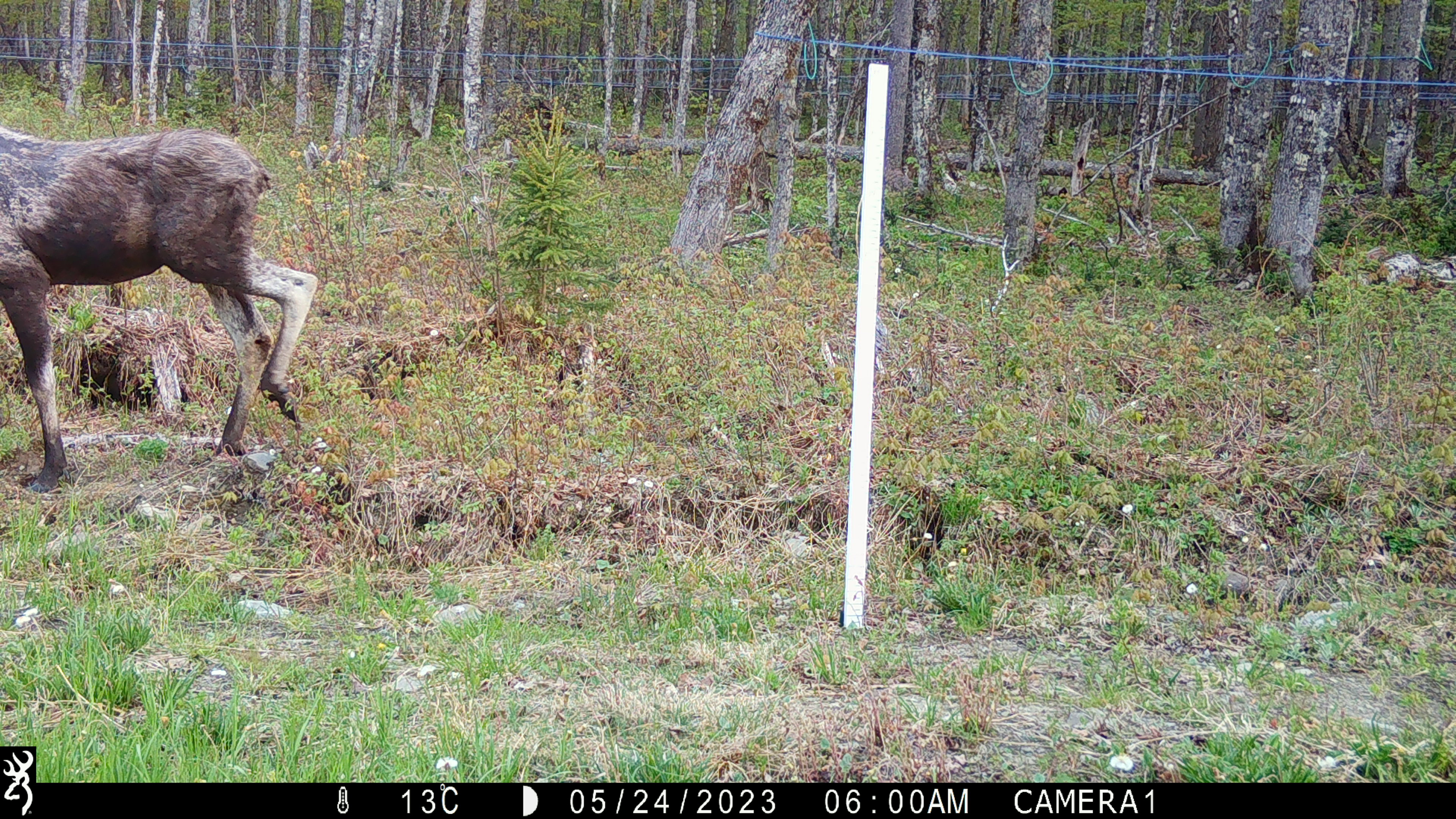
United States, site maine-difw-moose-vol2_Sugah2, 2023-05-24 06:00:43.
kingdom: Animalia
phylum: Chordata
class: Mammalia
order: Artiodactyla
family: Cervidae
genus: Alces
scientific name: Alces alces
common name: moose